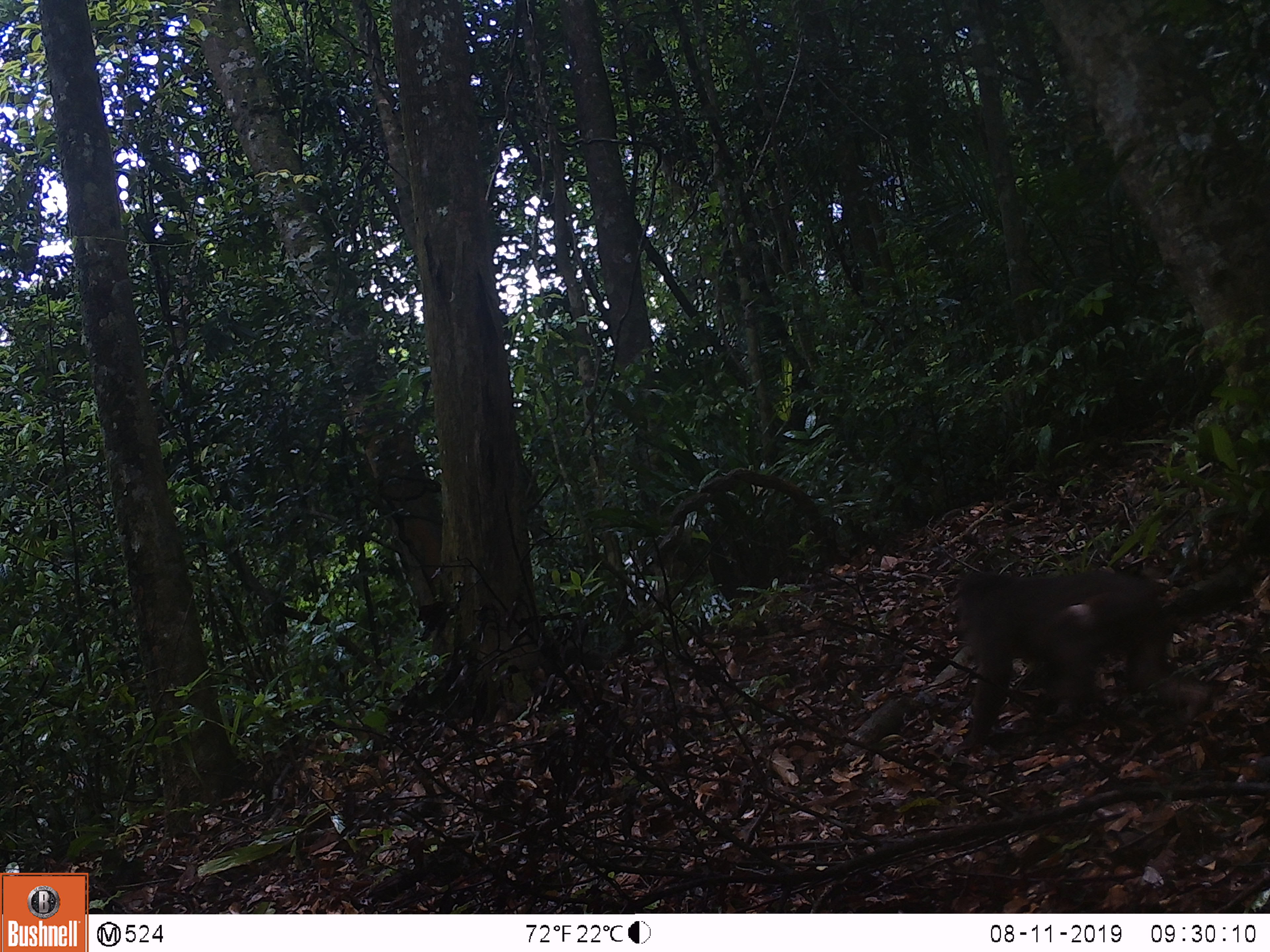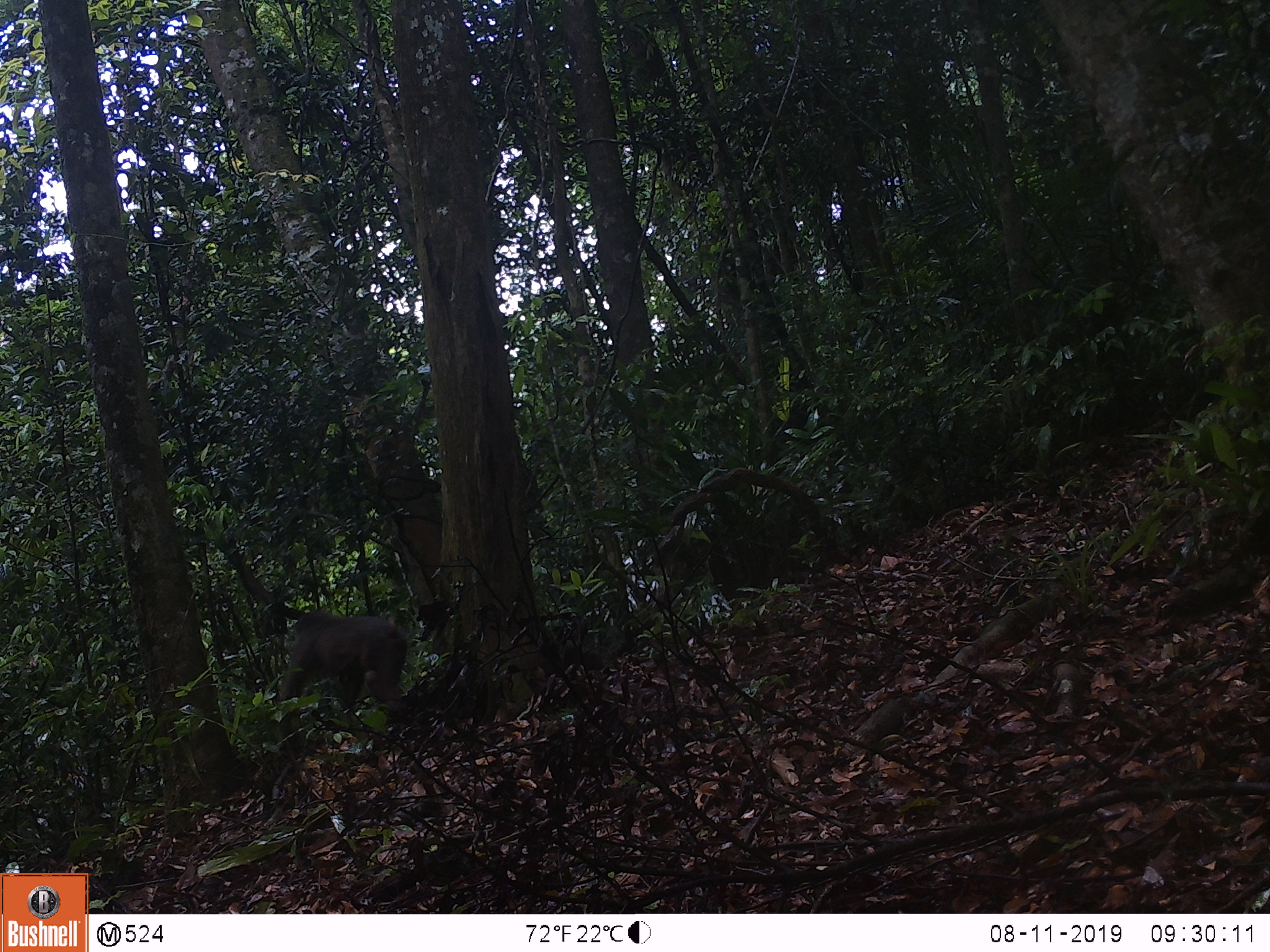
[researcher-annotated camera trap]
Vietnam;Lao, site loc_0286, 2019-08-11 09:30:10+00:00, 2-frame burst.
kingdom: Animalia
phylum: Chordata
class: Mammalia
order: Primates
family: Cercopithecidae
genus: Macaca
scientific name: Macaca arctoides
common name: stump-tailed macaque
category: stump tailed macaque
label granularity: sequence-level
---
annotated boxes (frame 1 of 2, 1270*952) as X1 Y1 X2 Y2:
stump tailed macaque: 956 567 1211 742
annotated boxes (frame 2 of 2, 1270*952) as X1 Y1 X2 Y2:
stump tailed macaque: 279 609 405 744